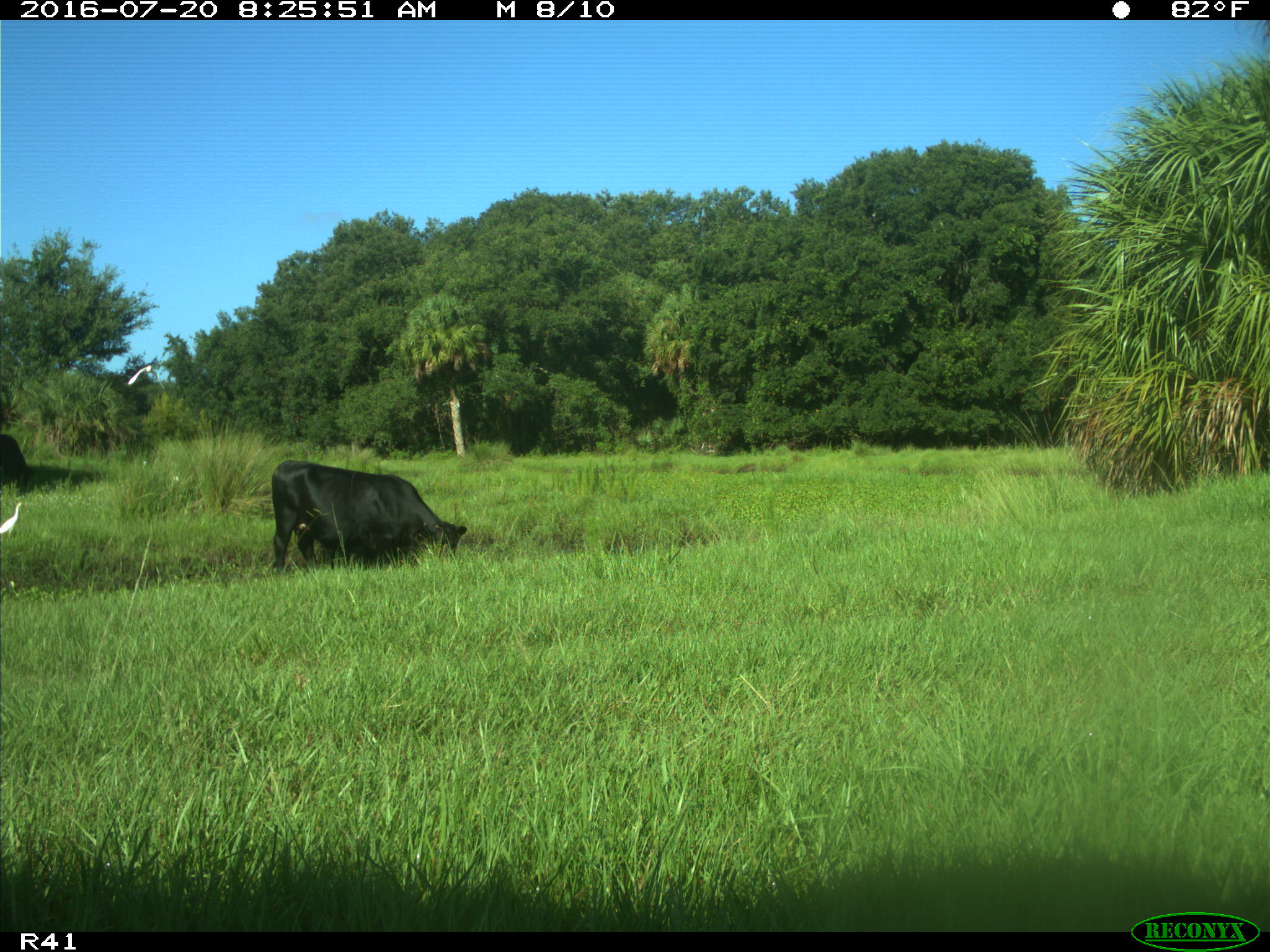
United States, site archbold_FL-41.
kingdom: Animalia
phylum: Chordata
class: Mammalia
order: Artiodactyla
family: Bovidae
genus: Bos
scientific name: Bos taurus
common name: domestic cow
Bos taurus (domestic cow).